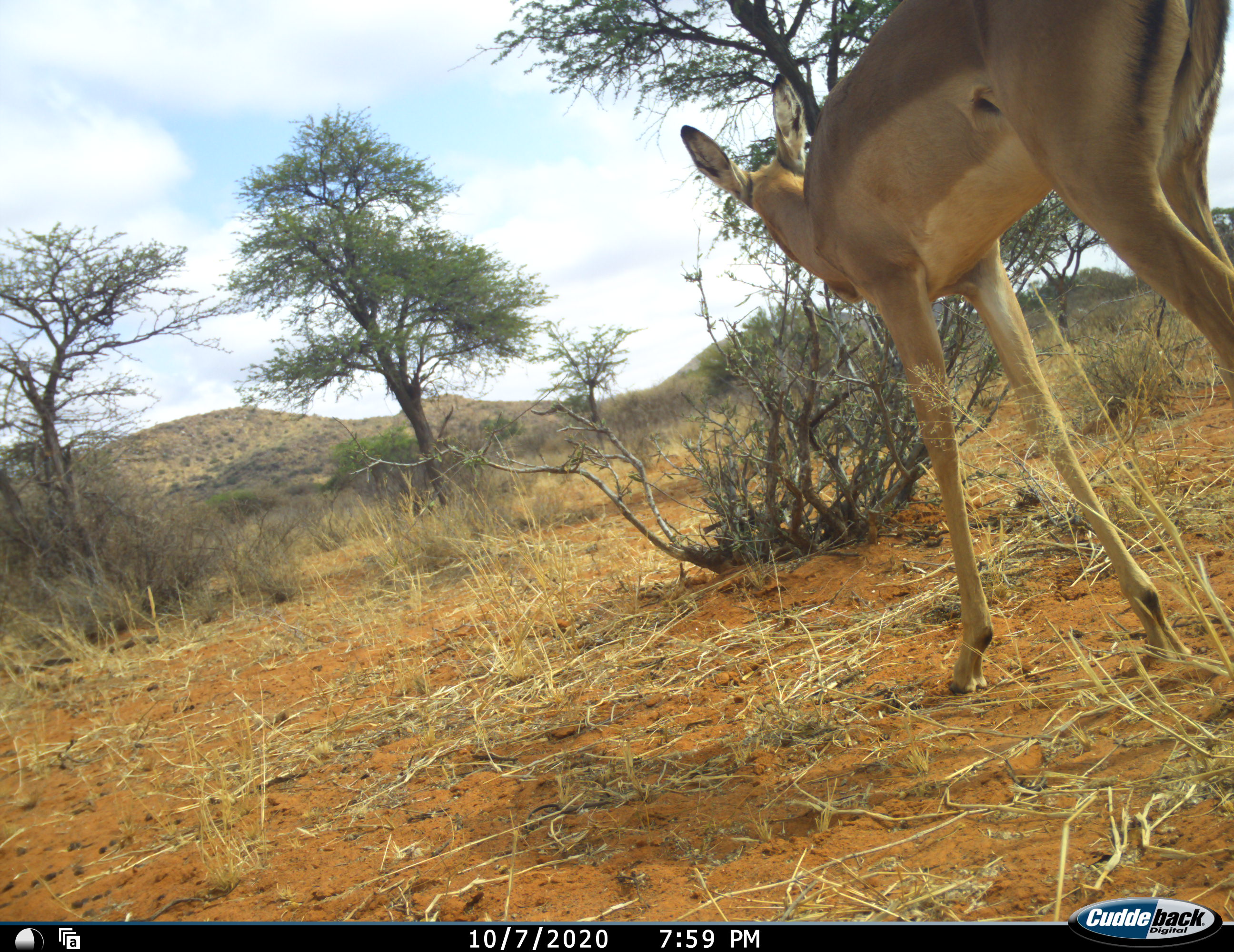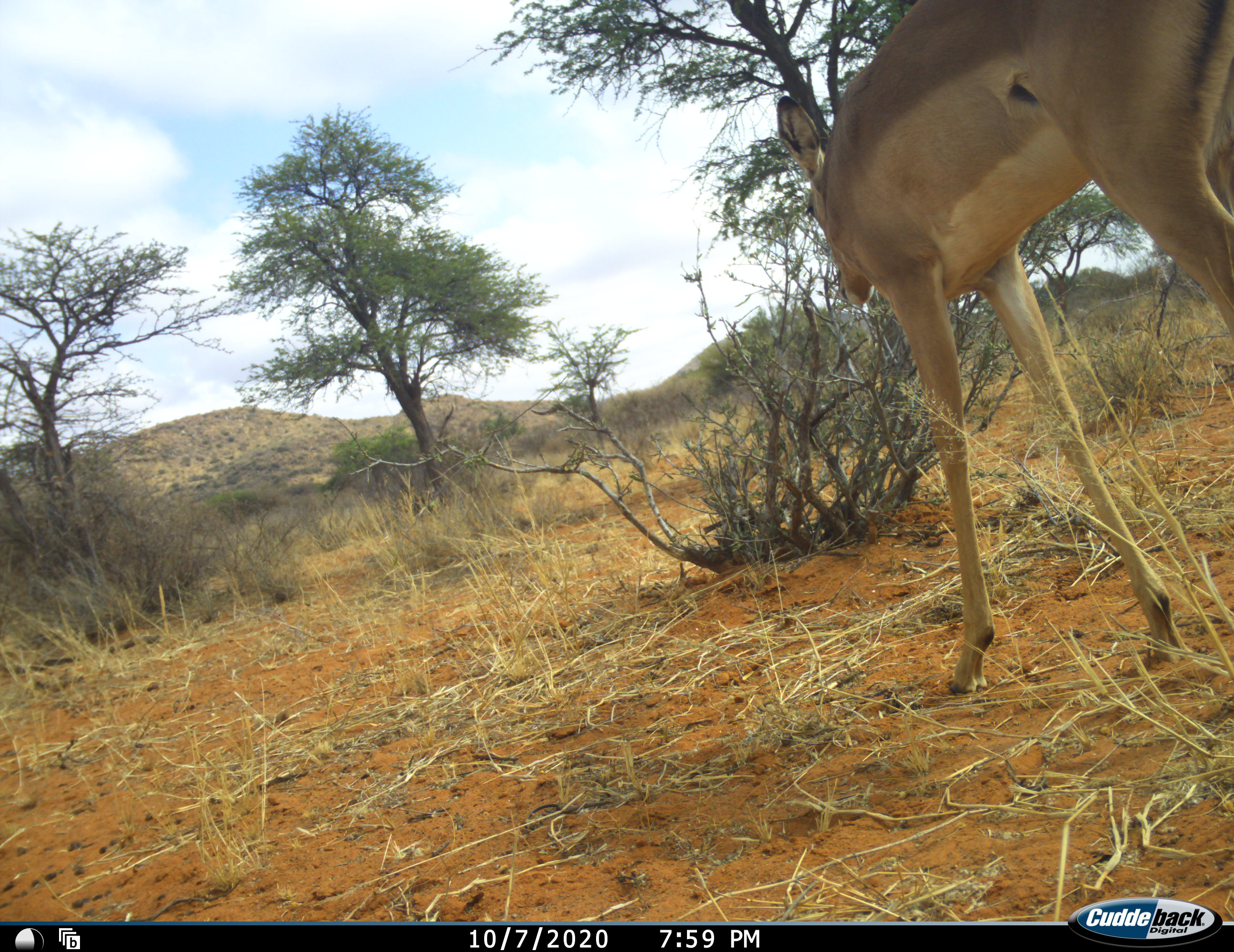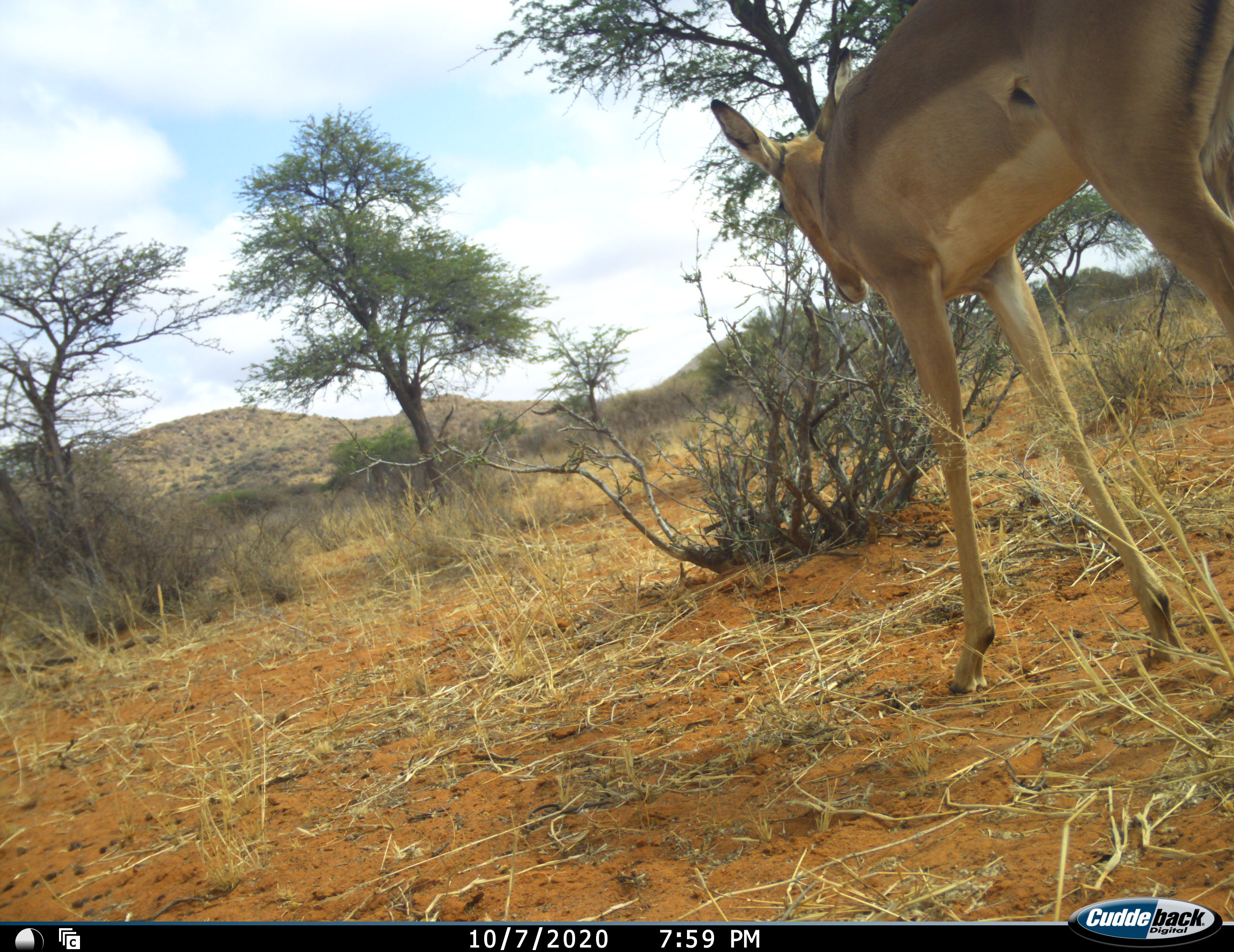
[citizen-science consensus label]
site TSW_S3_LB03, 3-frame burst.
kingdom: Animalia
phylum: Chordata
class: Mammalia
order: Artiodactyla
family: Bovidae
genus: Aepyceros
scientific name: Aepyceros melampus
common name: impala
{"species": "impala (Aepyceros melampus)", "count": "1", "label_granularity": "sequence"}